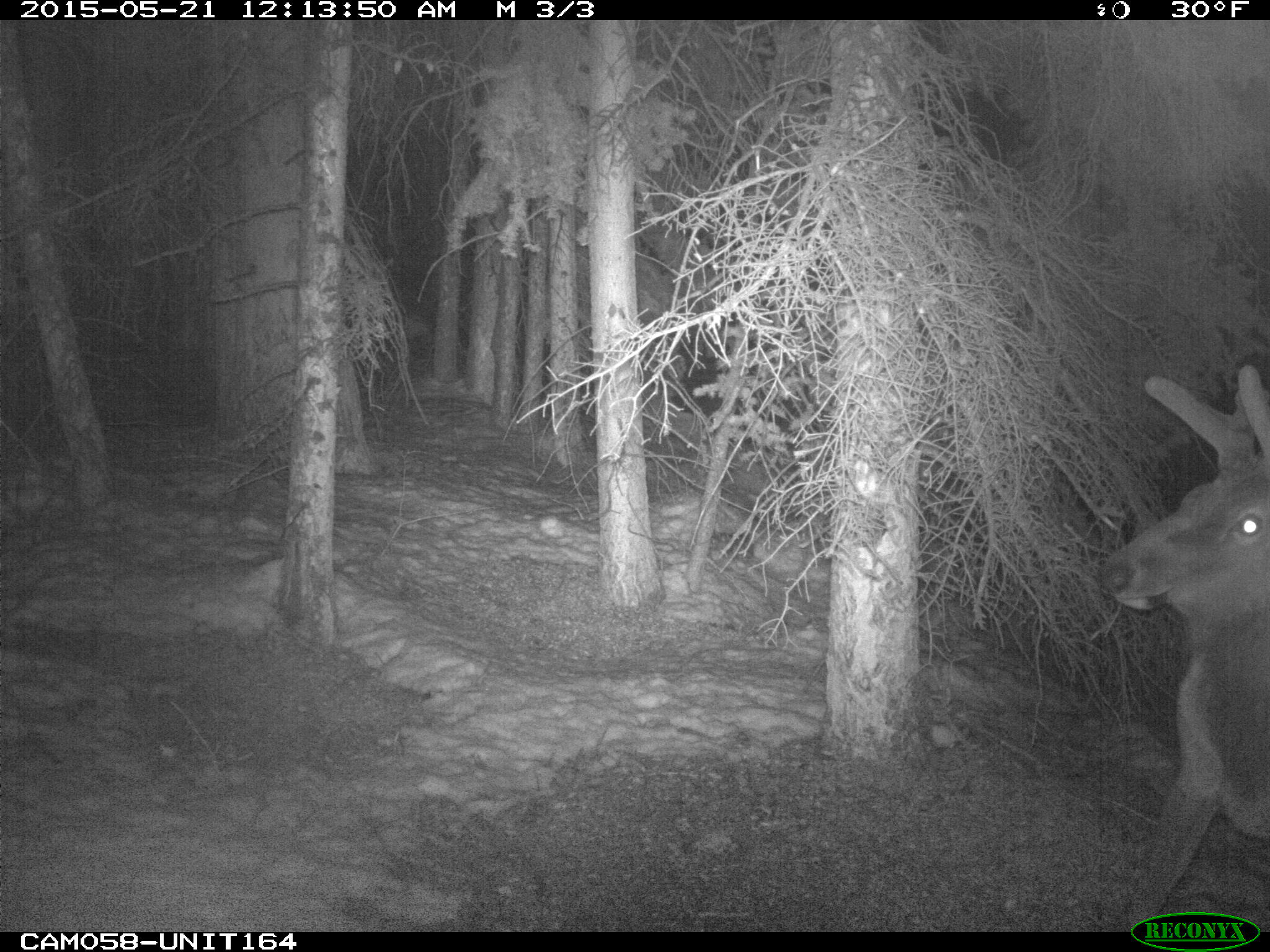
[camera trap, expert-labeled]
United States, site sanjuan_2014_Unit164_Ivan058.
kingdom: Animalia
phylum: Chordata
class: Mammalia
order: Artiodactyla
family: Cervidae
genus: Cervus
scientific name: Cervus elaphus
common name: red deer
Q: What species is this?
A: Cervus elaphus (red deer).